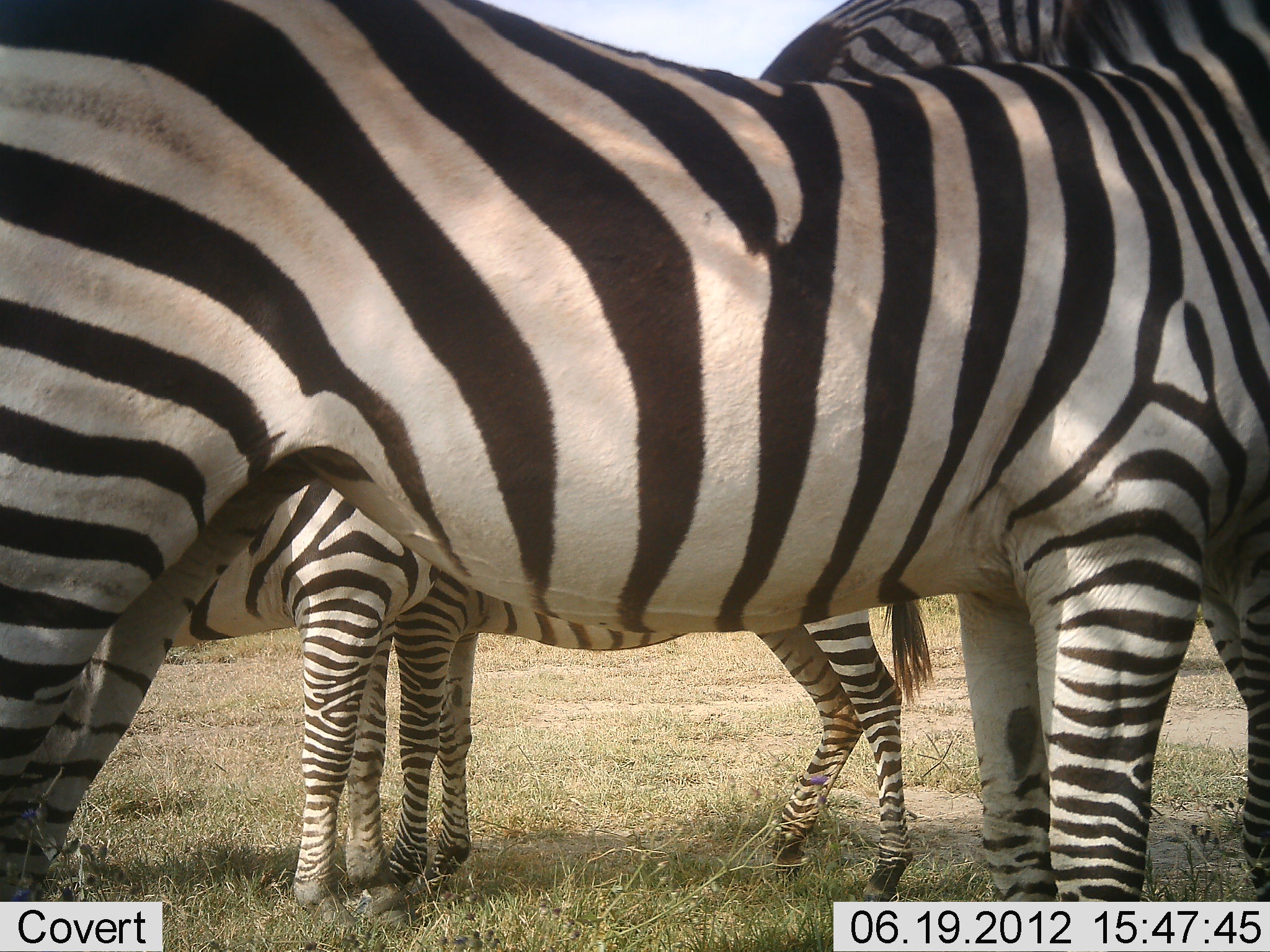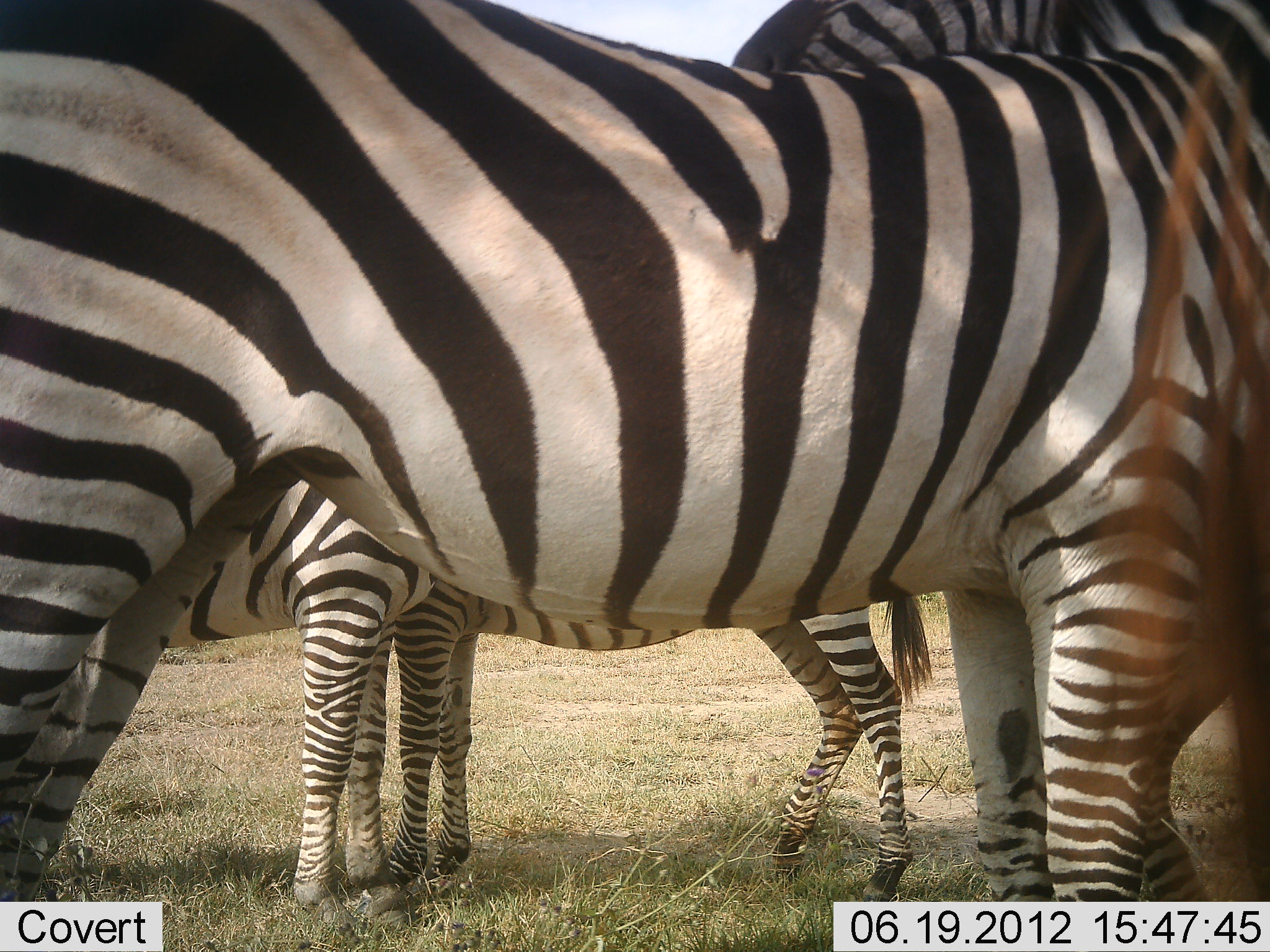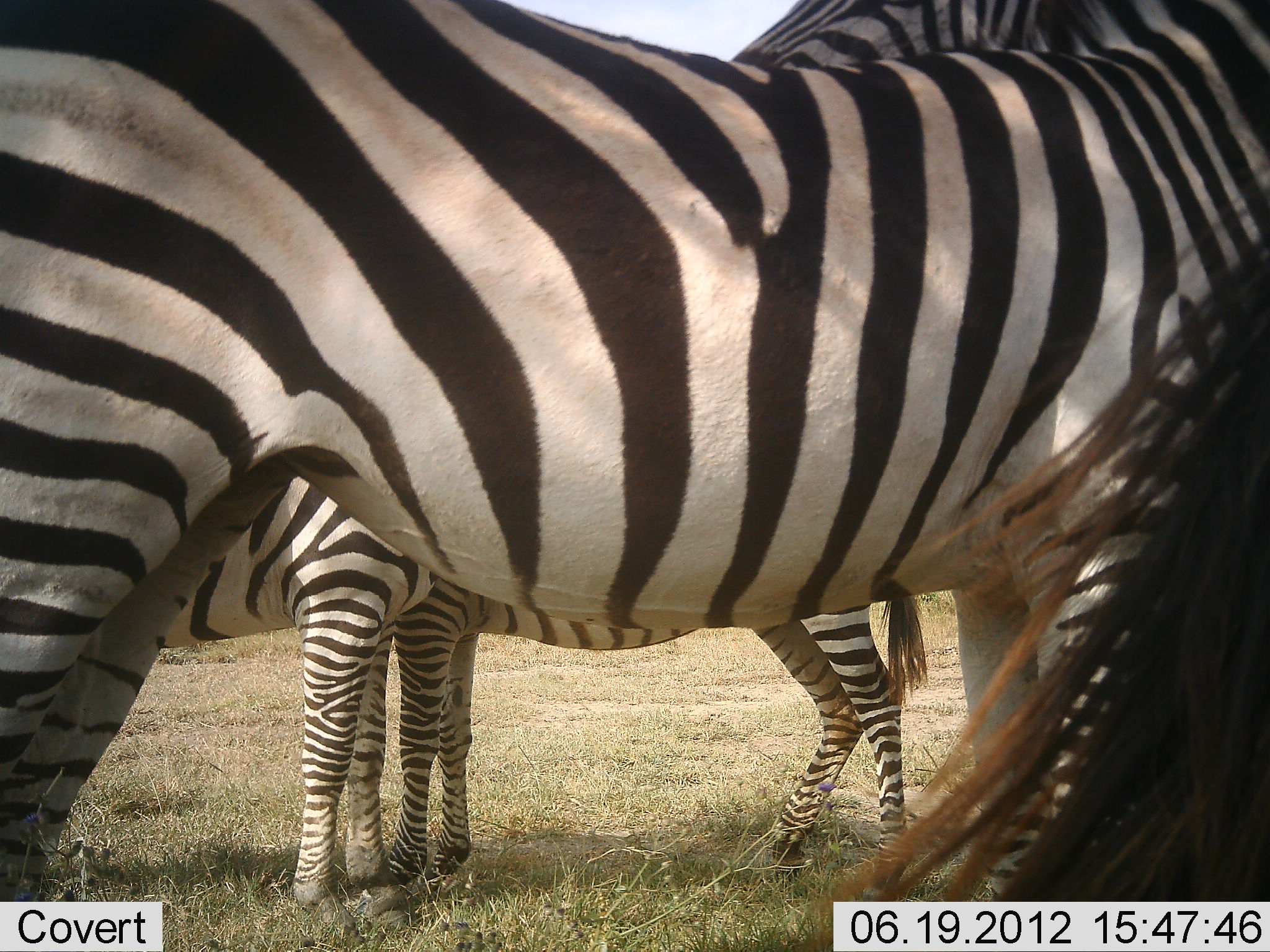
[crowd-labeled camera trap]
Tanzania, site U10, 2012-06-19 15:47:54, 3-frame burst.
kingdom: Animalia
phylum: Chordata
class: Mammalia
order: Perissodactyla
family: Equidae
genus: Equus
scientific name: Equus quagga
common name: plains zebra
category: zebra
Zebra (plains zebra) (Equus quagga), count 4. Behavior (volunteer vote fractions): standing 80%, resting 10%, moving 0%, interacting 40%. Young present (vote fraction): 40%. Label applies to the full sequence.